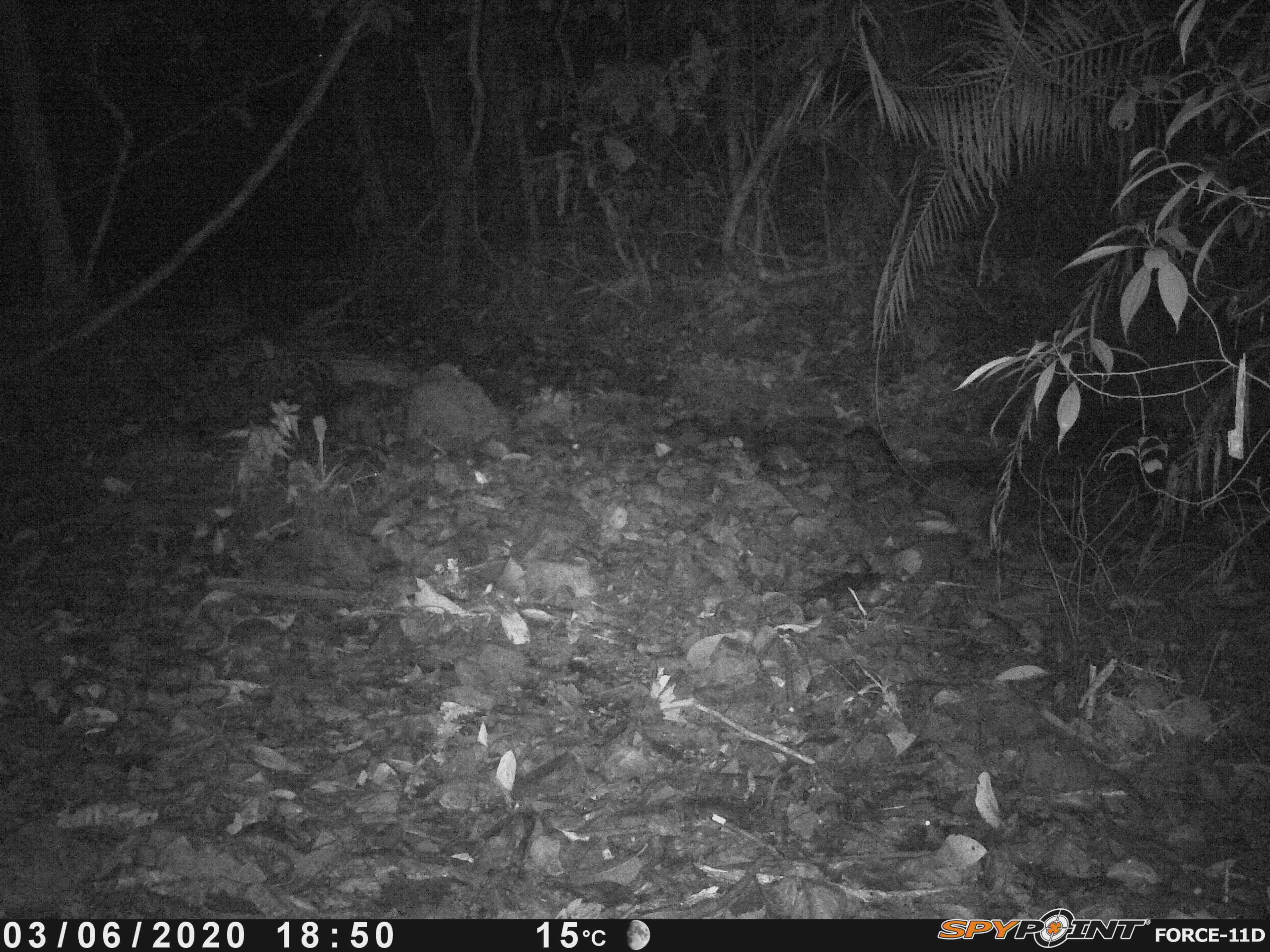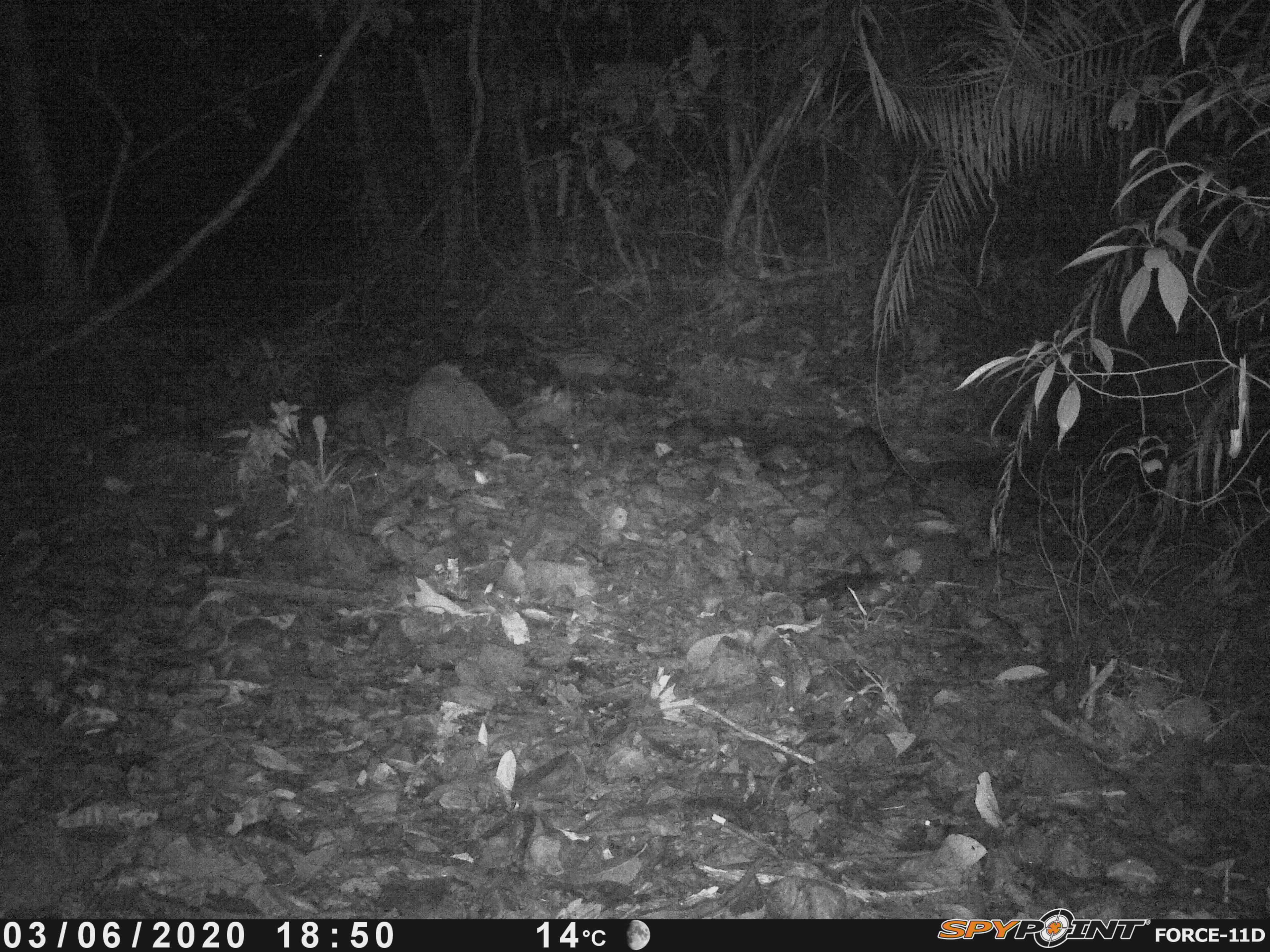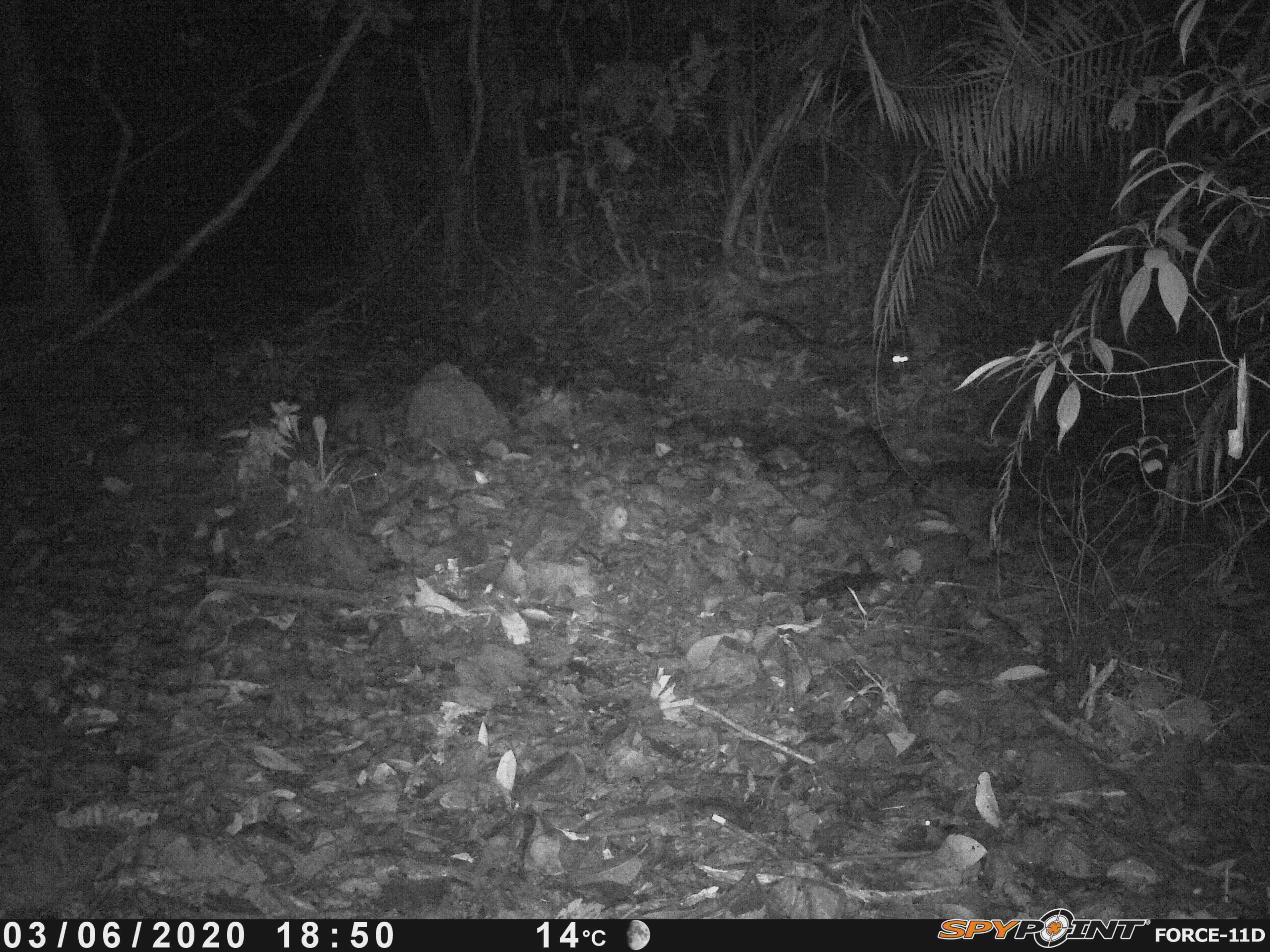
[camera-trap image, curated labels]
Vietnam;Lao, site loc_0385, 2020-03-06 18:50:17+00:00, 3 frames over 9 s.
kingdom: Animalia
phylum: Chordata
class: Mammalia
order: Carnivora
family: Viverridae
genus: Paradoxurus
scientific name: Paradoxurus hermaphroditus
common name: common palm civet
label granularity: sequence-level